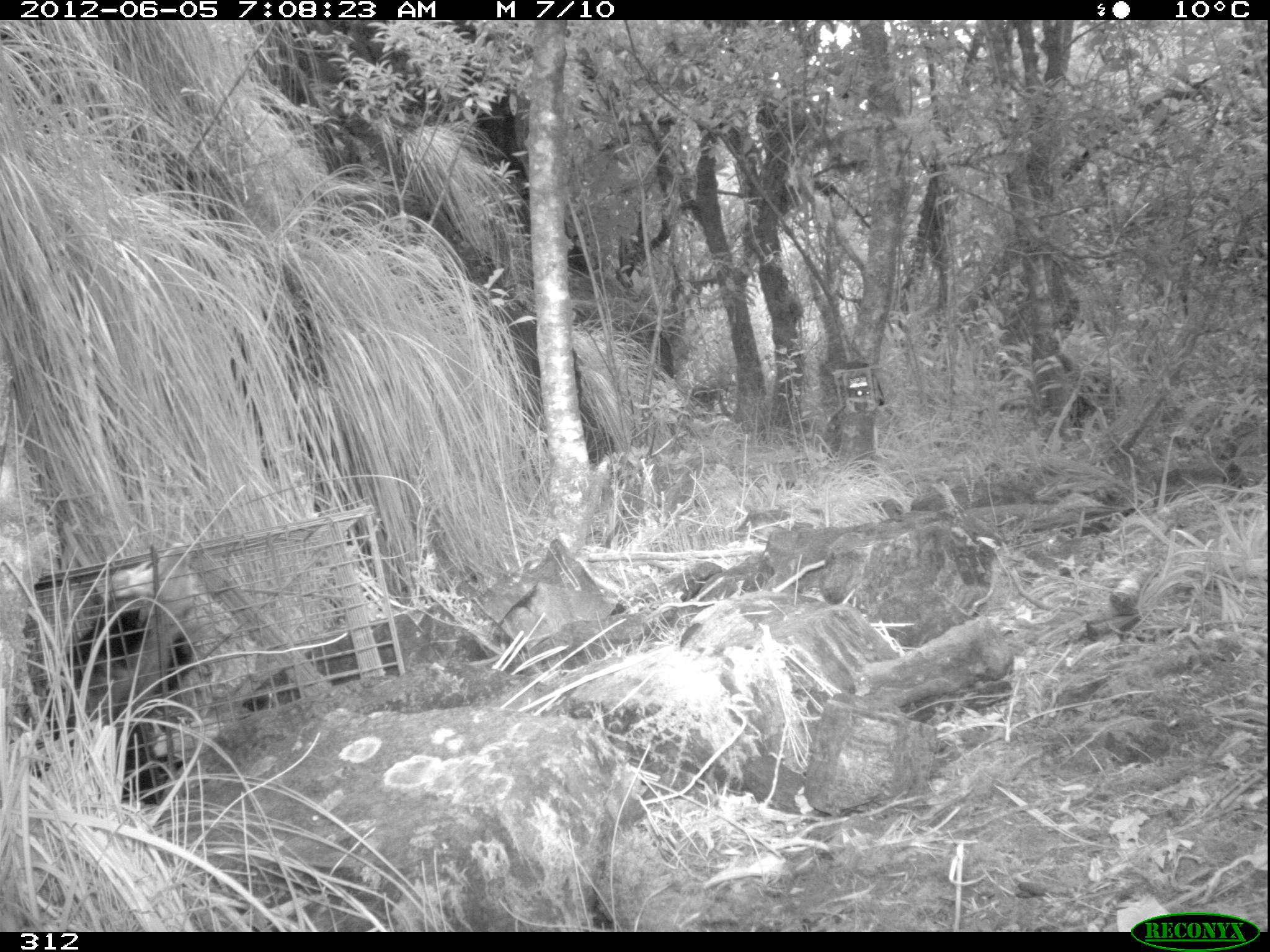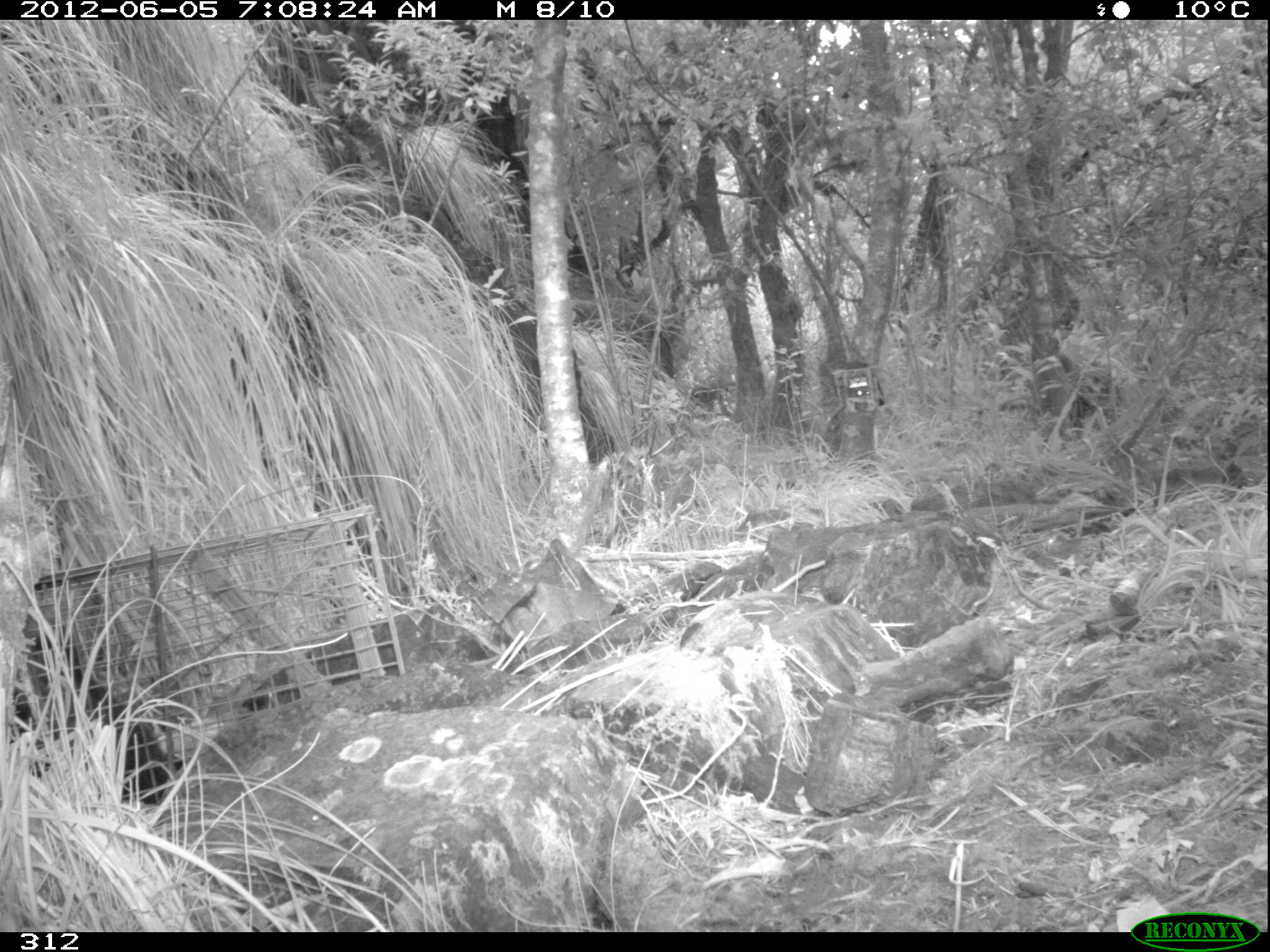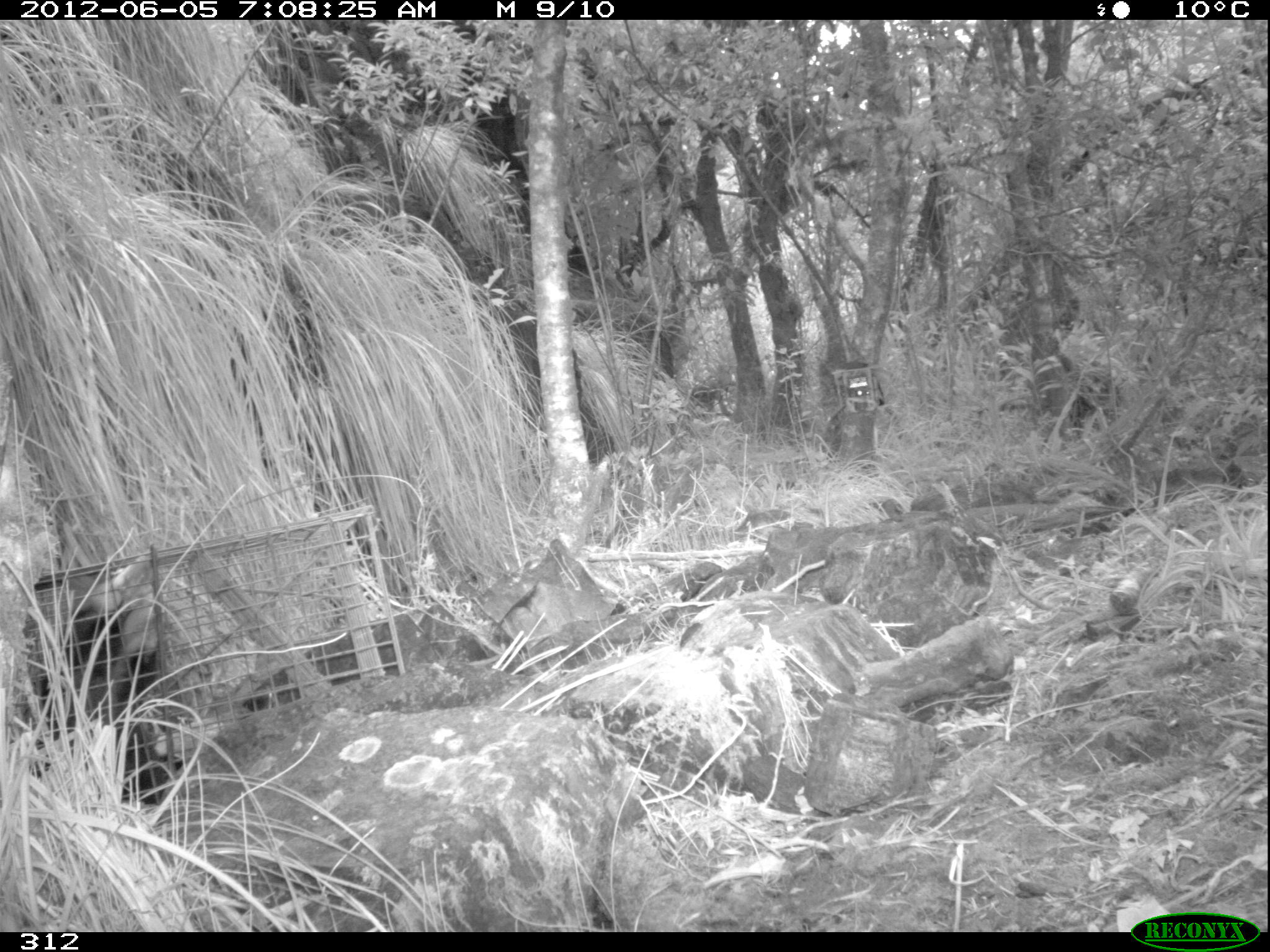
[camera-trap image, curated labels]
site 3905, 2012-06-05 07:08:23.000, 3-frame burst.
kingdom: Animalia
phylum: Chordata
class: Mammalia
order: Didelphimorphia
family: Didelphidae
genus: Didelphis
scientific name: Didelphis pernigra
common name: andean white-eared opossum